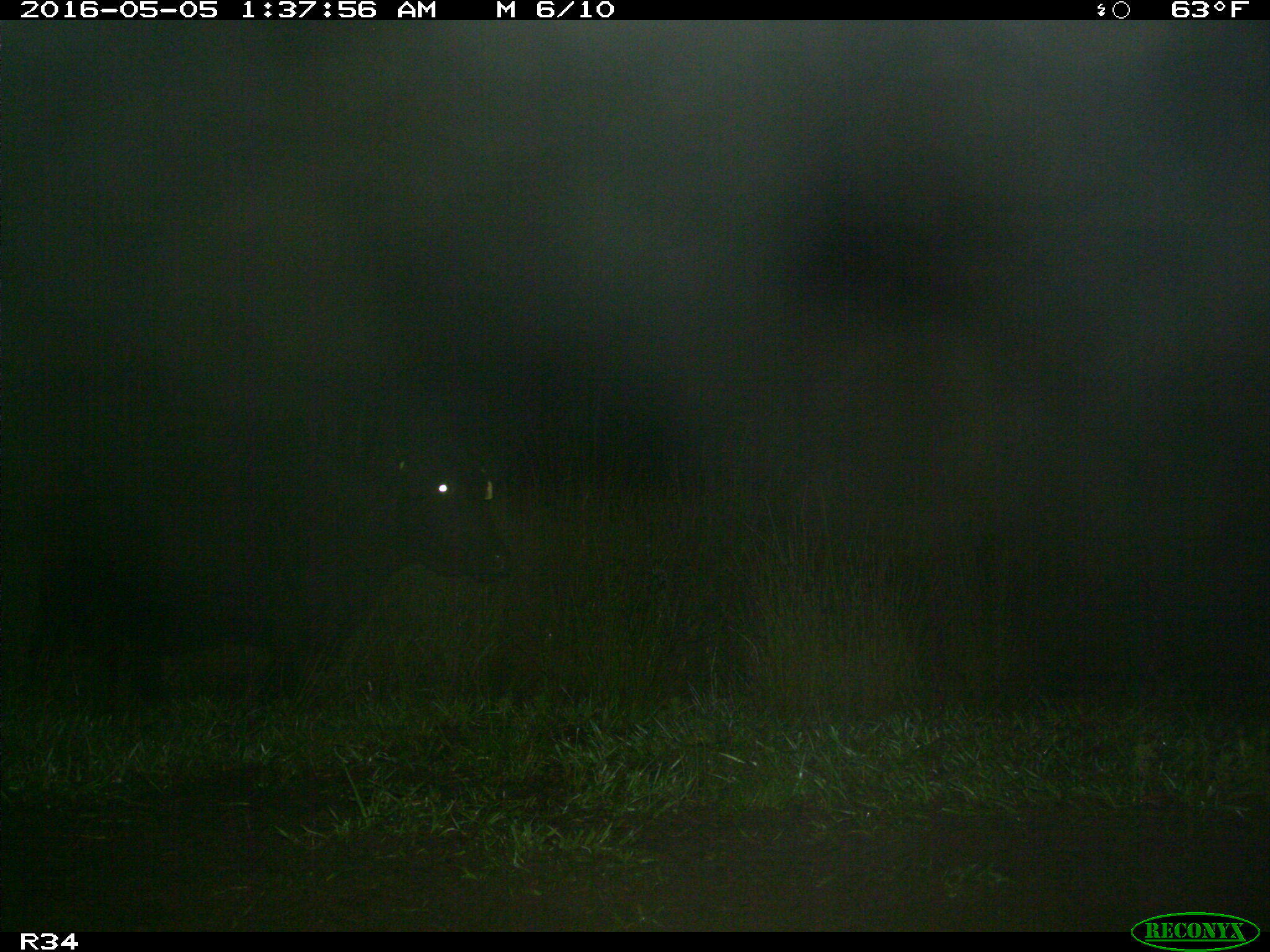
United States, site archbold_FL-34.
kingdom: Animalia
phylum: Chordata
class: Mammalia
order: Artiodactyla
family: Bovidae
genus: Bos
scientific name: Bos taurus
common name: domestic cow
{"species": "Bos taurus (domestic cow)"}